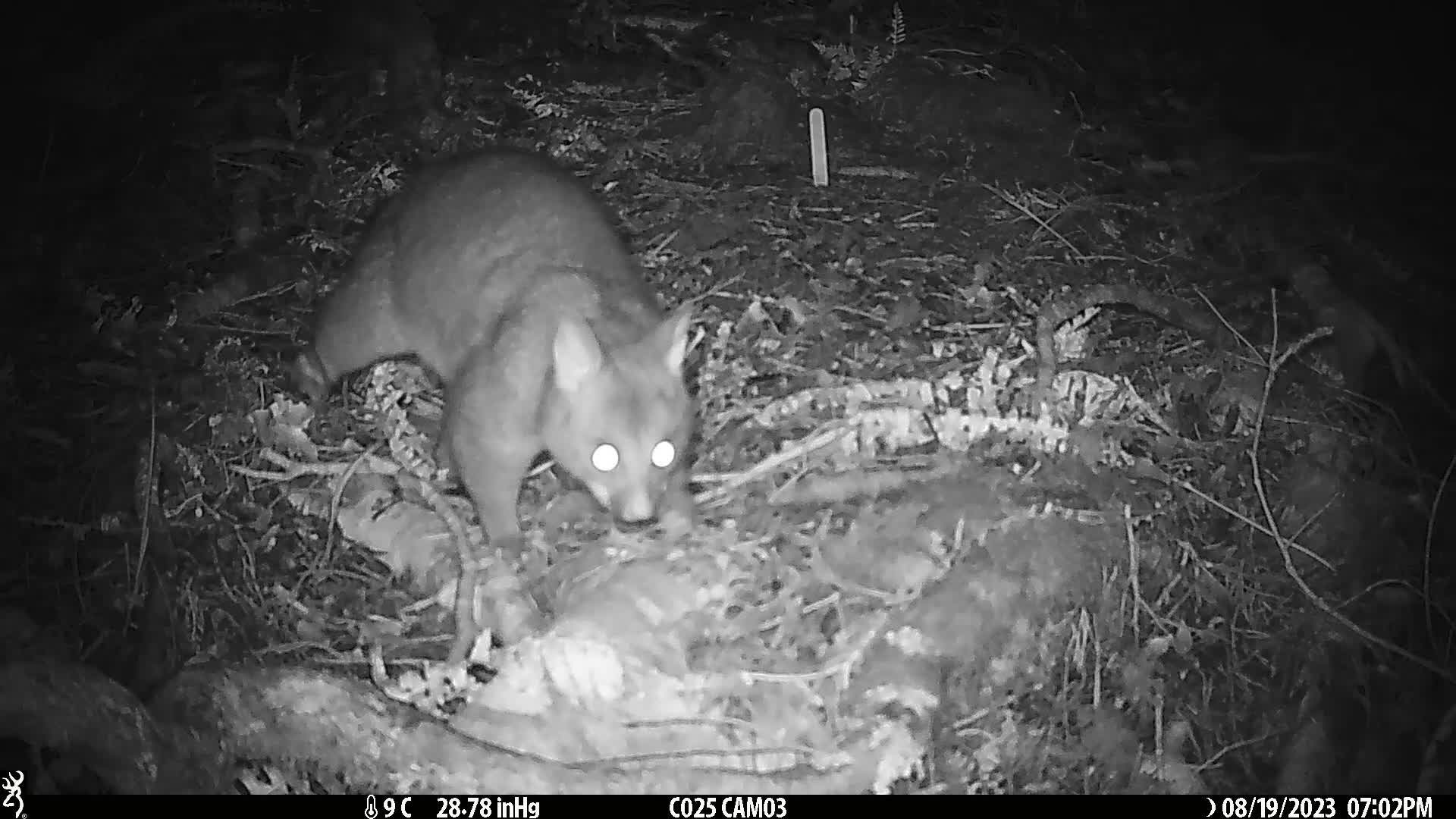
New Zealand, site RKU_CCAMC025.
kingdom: Animalia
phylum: Chordata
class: Mammalia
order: Diprotodontia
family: Phalangeridae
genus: Trichosurus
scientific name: Trichosurus vulpecula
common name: common brushtail possum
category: possum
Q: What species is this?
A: Possum (common brushtail possum) (Trichosurus vulpecula).